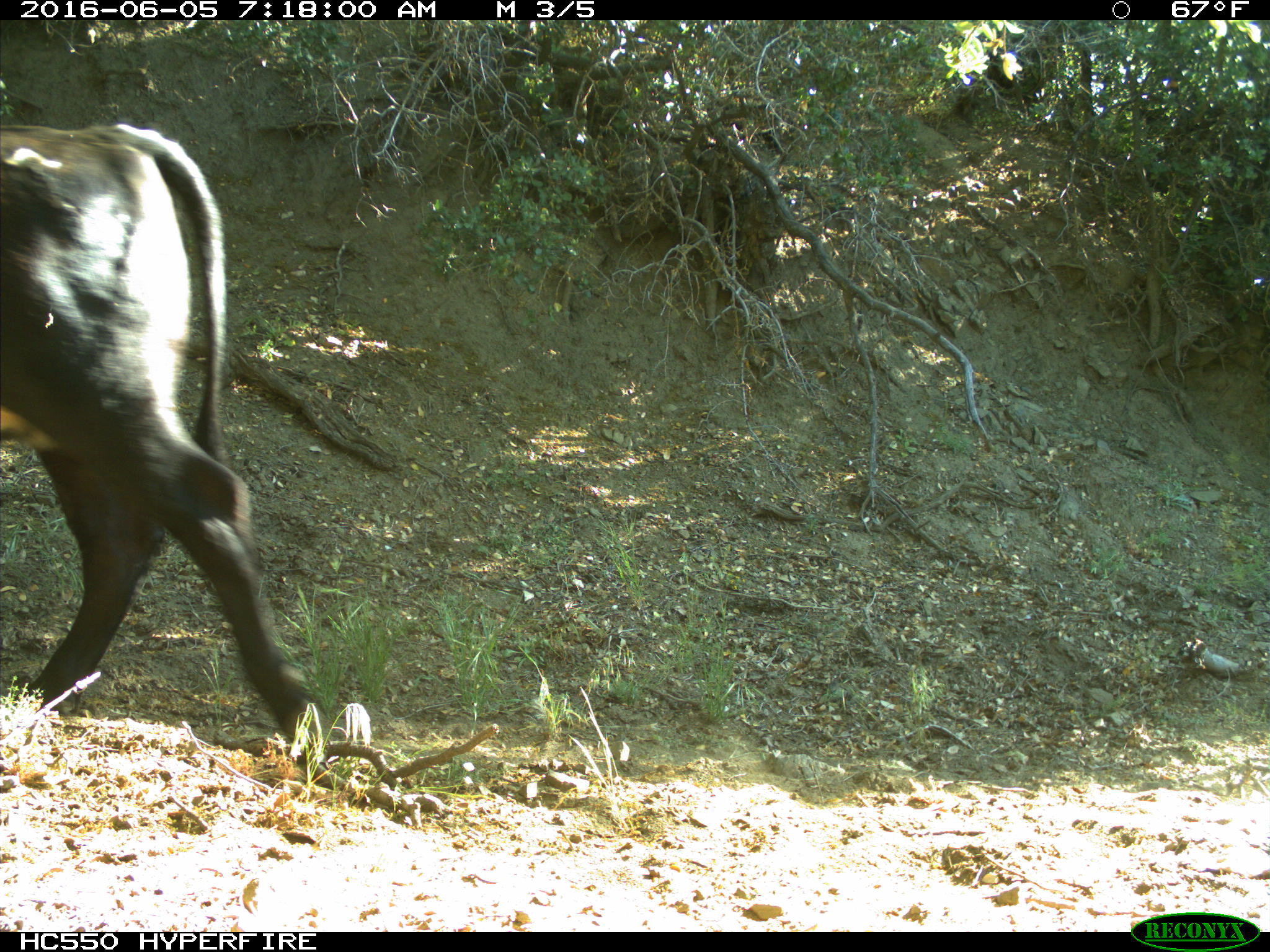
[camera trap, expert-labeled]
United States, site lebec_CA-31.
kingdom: Animalia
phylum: Chordata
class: Mammalia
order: Artiodactyla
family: Bovidae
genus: Bos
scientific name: Bos taurus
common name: domestic cow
Bos taurus (domestic cow).